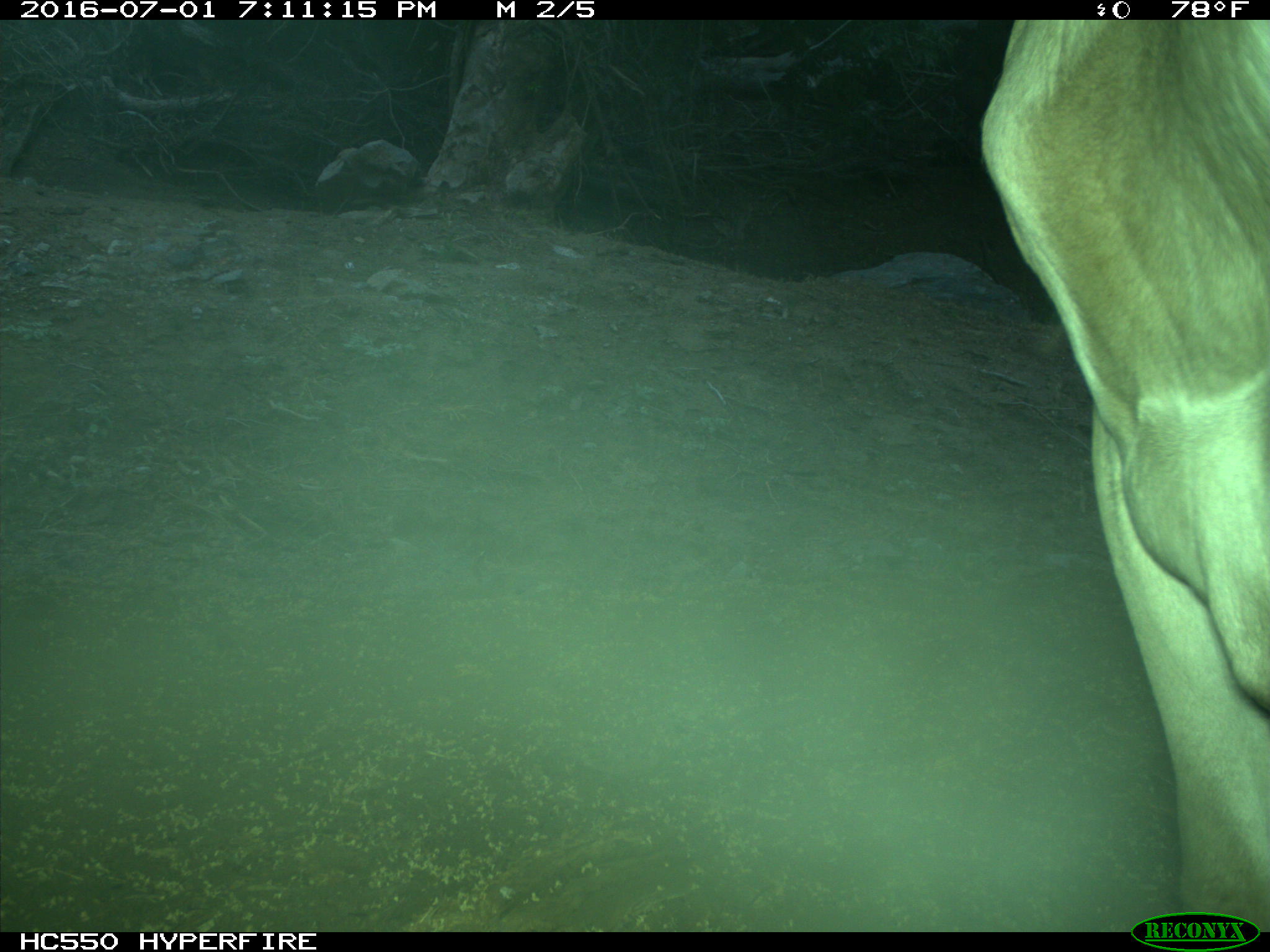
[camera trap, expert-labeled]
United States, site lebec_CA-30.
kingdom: Animalia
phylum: Chordata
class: Mammalia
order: Artiodactyla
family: Bovidae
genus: Bos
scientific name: Bos taurus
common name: domestic cow